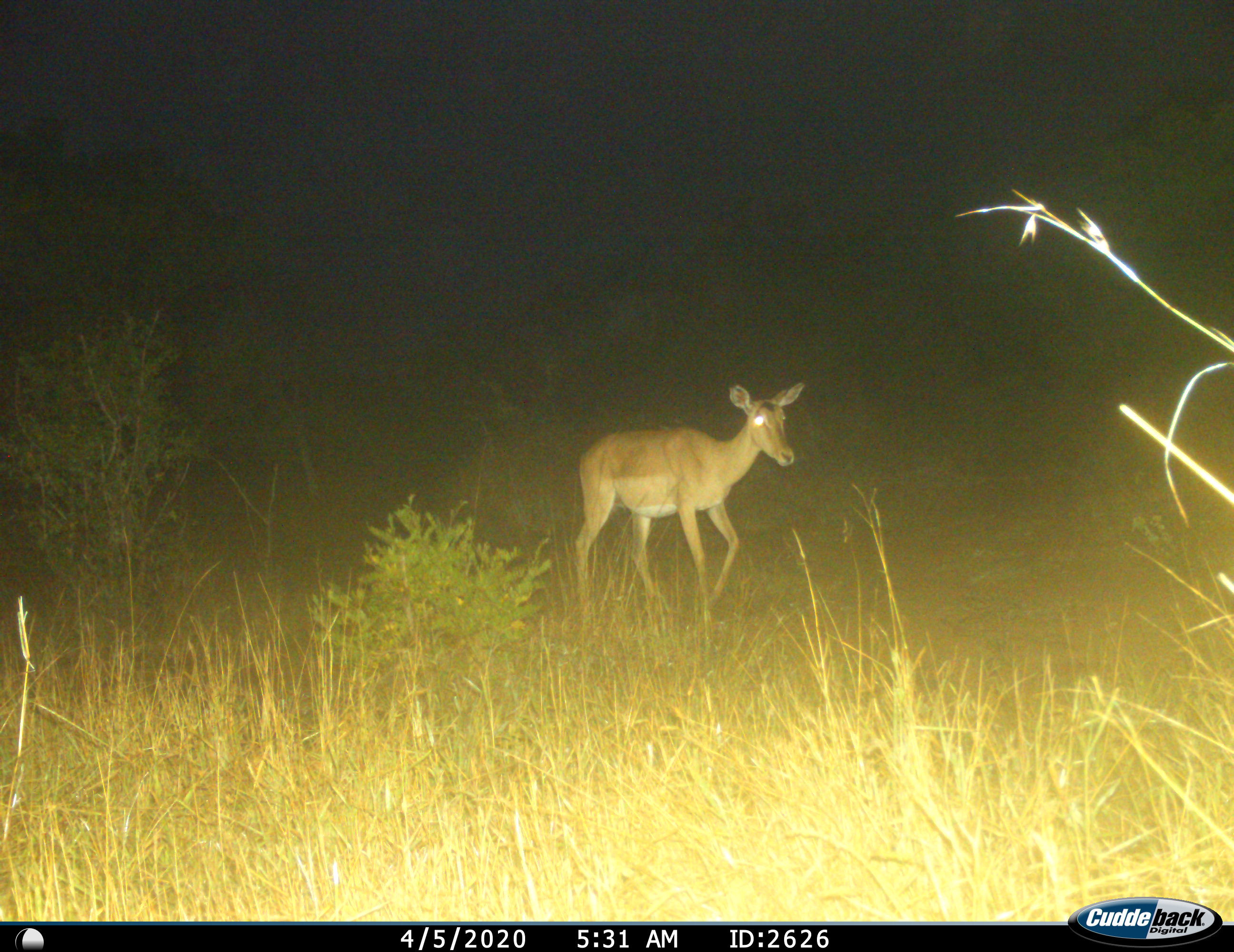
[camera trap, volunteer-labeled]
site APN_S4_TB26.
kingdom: Animalia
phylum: Chordata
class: Mammalia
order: Artiodactyla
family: Bovidae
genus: Aepyceros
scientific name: Aepyceros melampus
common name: impala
Impala (Aepyceros melampus), count 1. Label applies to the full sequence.